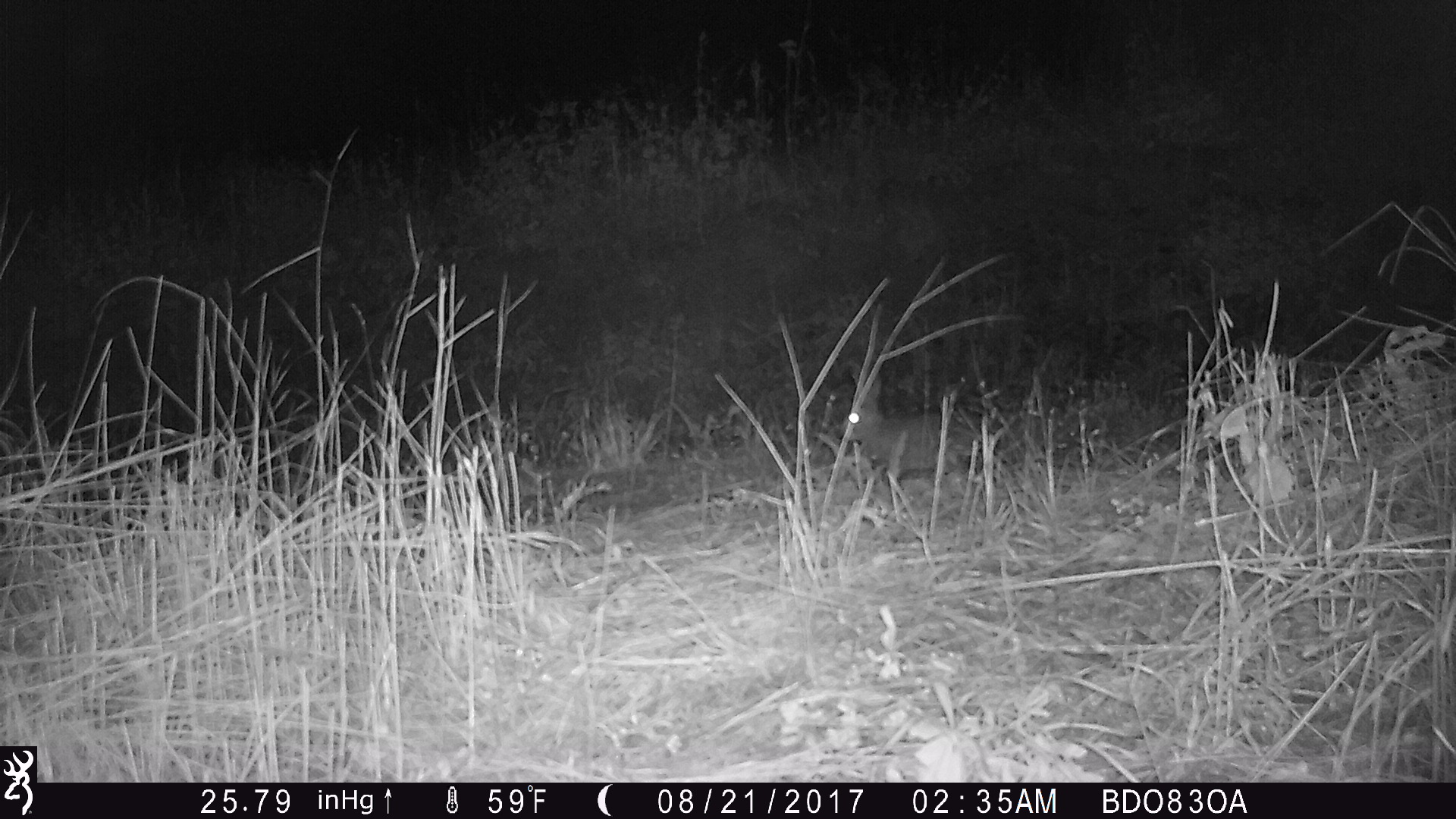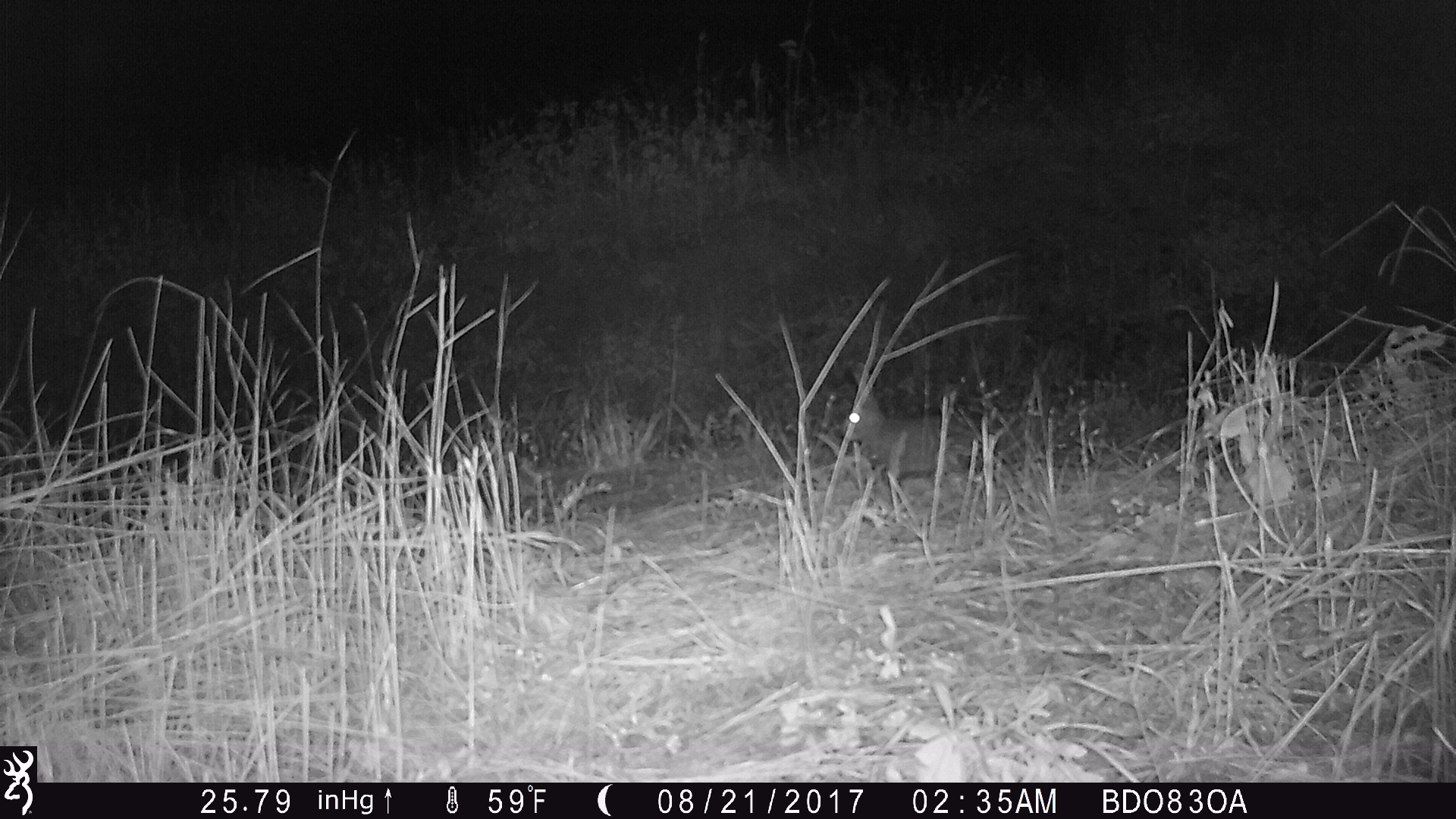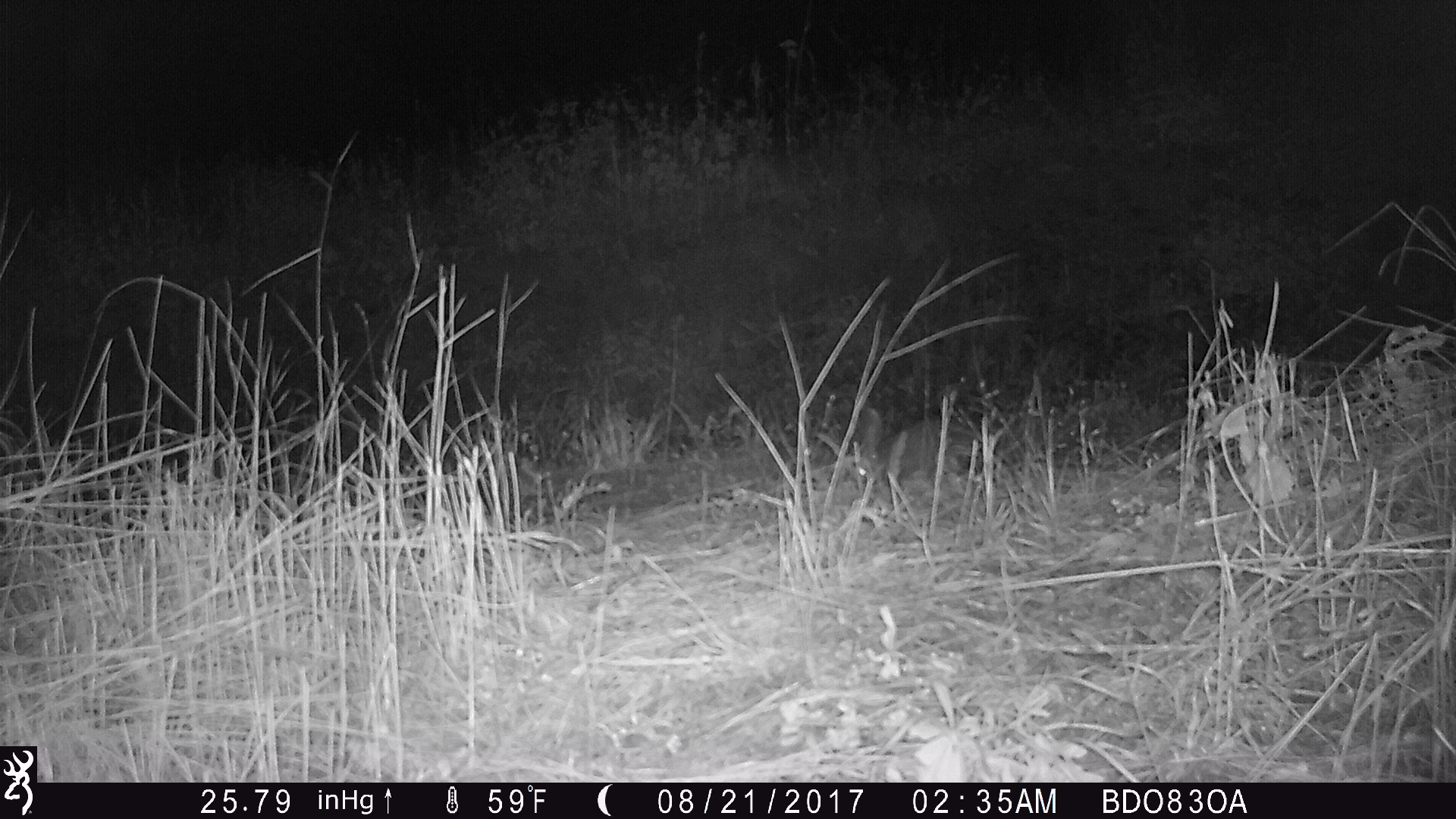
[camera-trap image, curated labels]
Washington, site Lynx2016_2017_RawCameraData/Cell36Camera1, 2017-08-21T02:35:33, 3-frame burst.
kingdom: Animalia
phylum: Chordata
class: Mammalia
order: Lagomorpha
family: Leporidae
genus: Lepus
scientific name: Lepus americanus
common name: snowshoe hare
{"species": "Lepus americanus (snowshoe hare)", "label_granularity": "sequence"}